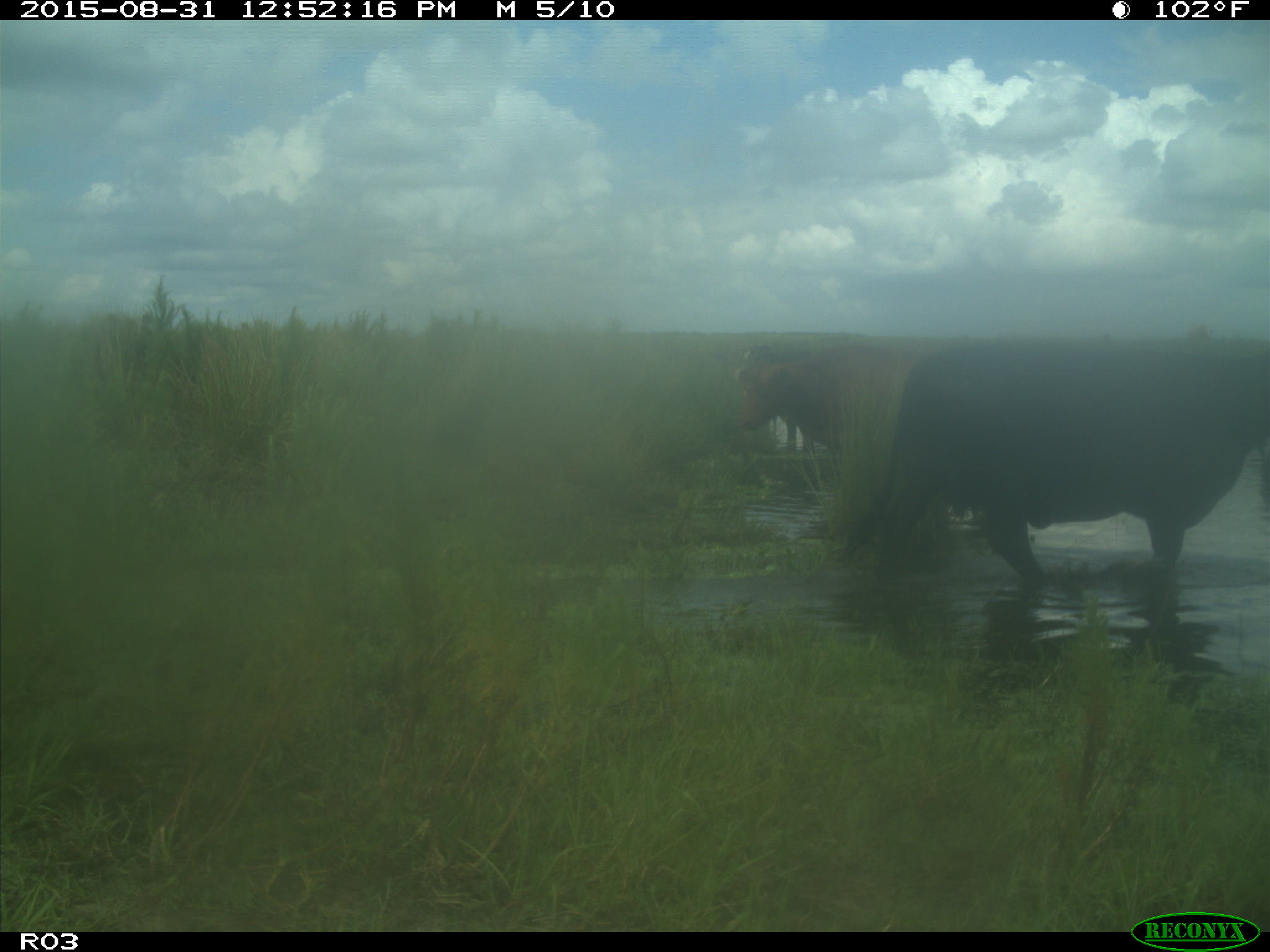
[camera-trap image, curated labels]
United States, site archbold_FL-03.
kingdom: Animalia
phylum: Chordata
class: Mammalia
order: Artiodactyla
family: Bovidae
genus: Bos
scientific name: Bos taurus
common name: domestic cow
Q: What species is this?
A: Bos taurus (domestic cow).